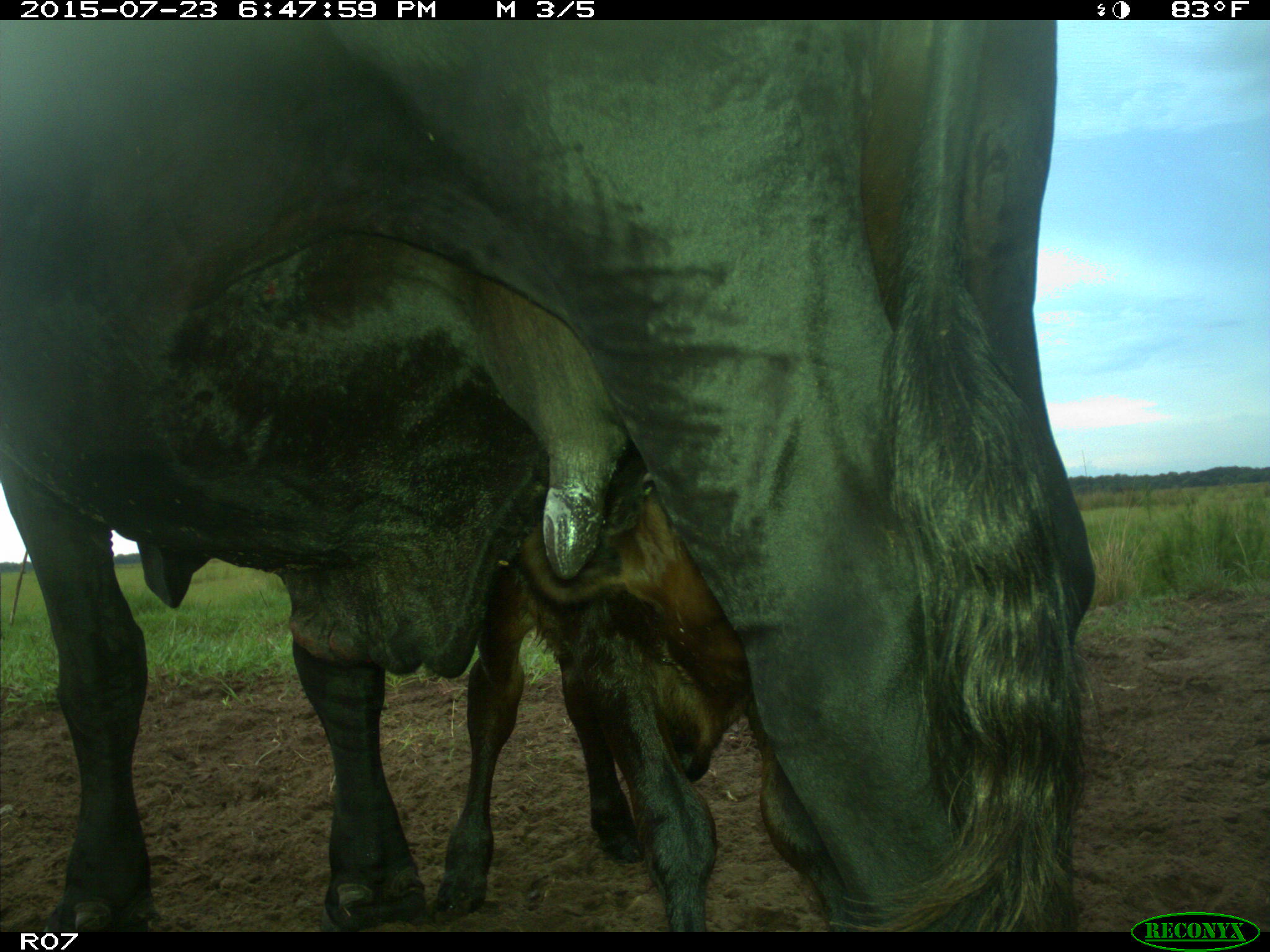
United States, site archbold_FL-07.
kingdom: Animalia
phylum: Chordata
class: Mammalia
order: Artiodactyla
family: Bovidae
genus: Bos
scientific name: Bos taurus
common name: domestic cow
Bos taurus (domestic cow).